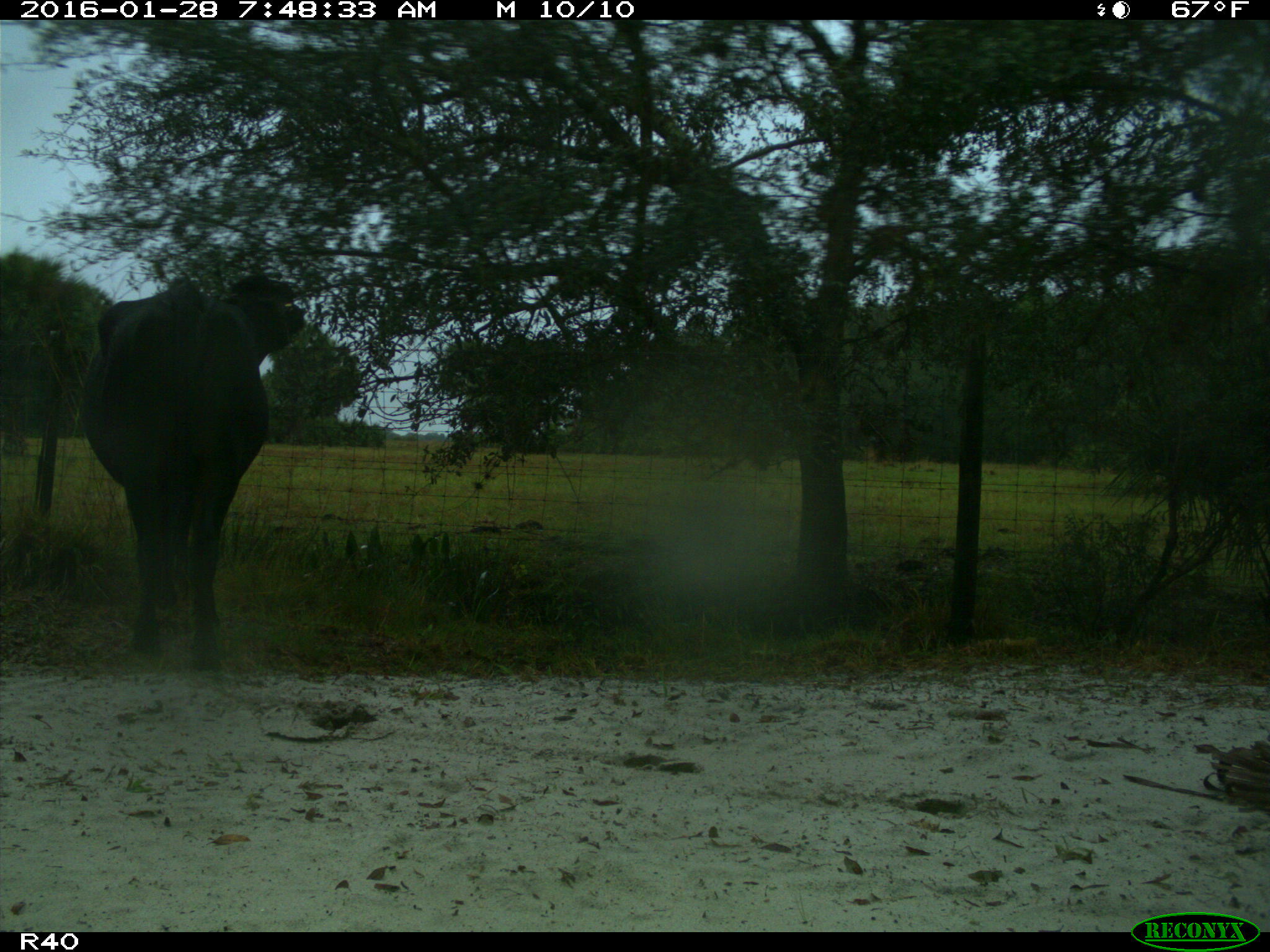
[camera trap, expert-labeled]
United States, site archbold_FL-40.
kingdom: Animalia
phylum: Chordata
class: Mammalia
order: Artiodactyla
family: Bovidae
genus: Bos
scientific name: Bos taurus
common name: domestic cow